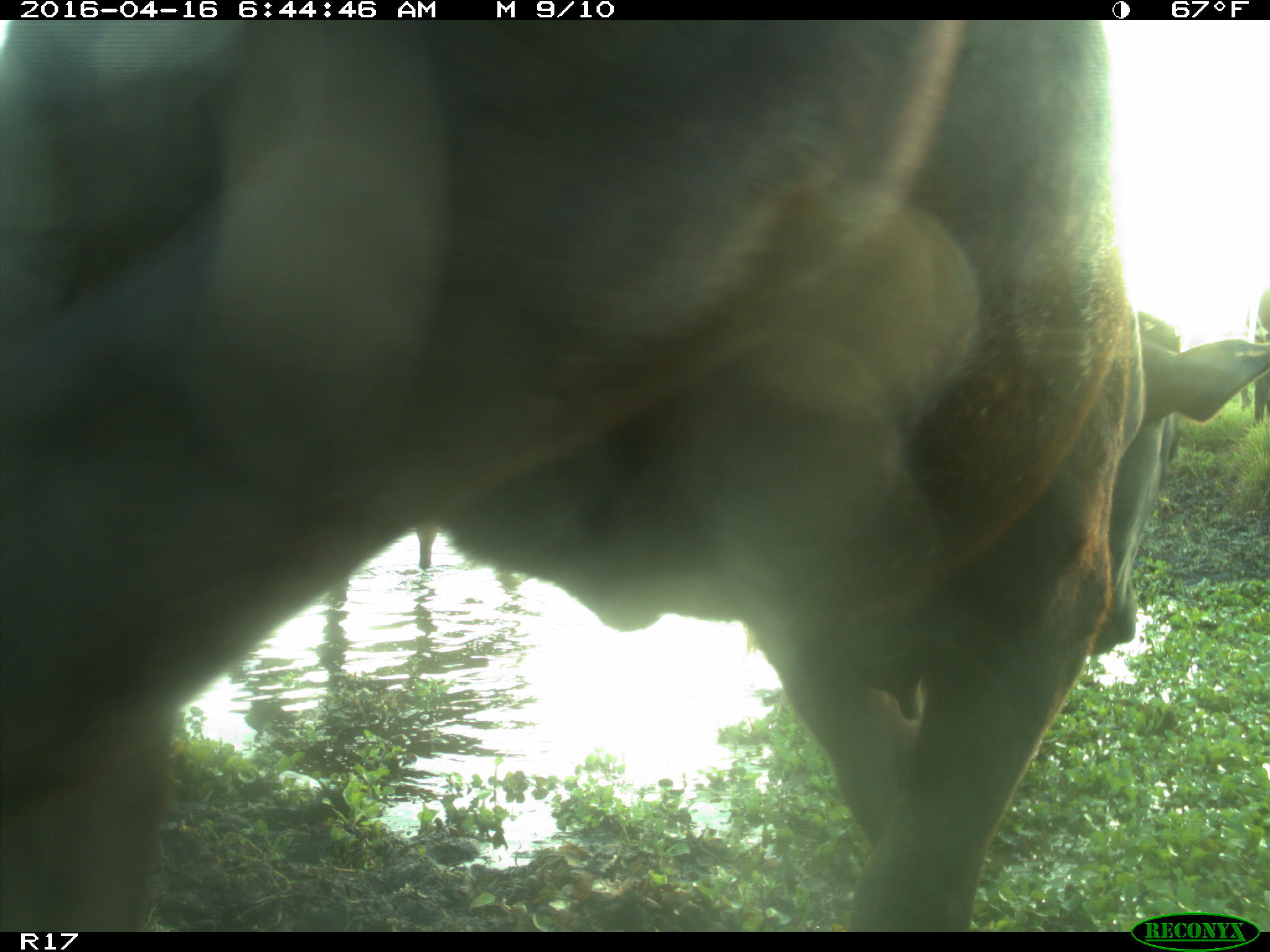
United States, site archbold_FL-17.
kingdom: Animalia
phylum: Chordata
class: Mammalia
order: Artiodactyla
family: Bovidae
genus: Bos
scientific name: Bos taurus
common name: domestic cow